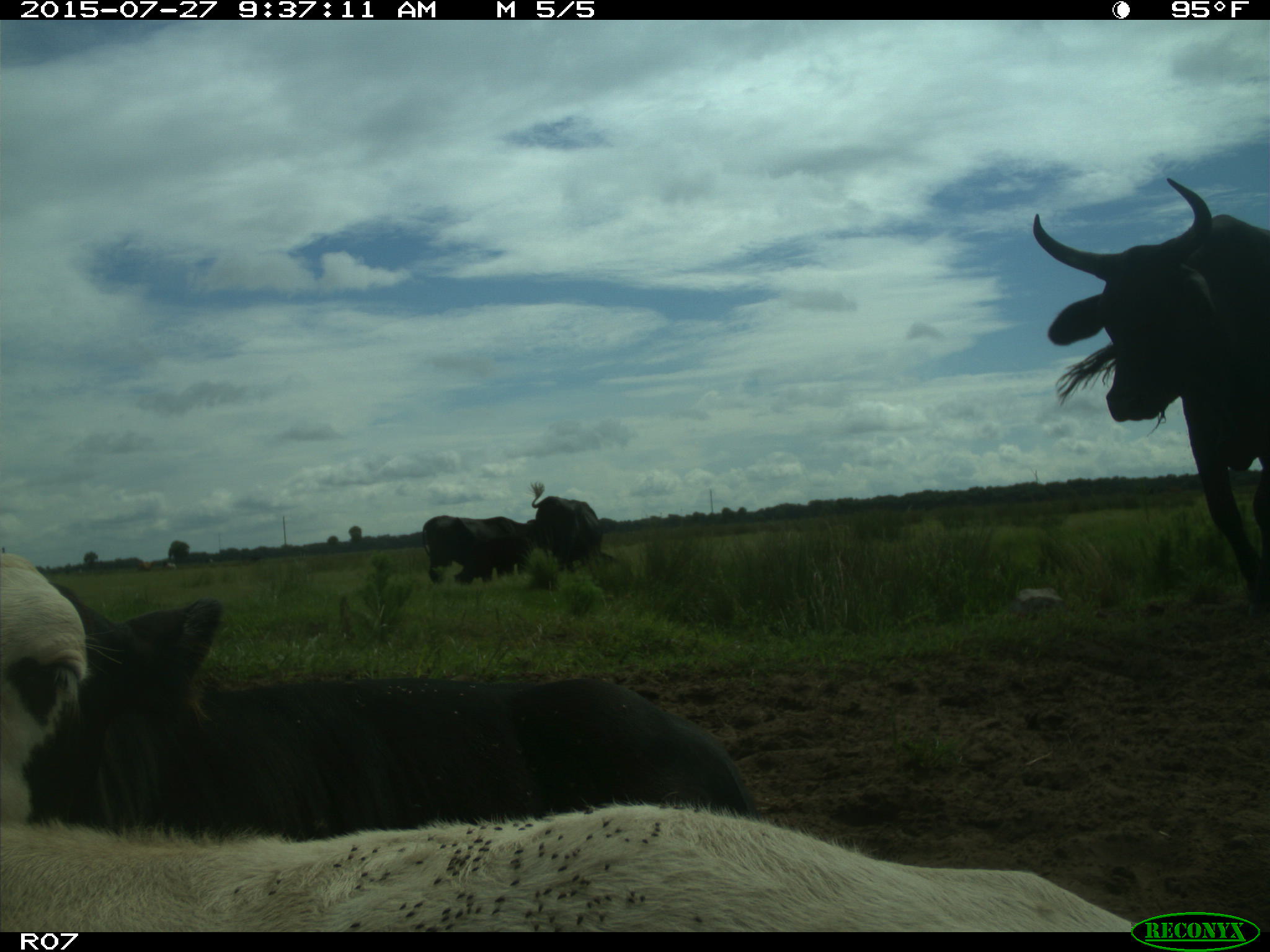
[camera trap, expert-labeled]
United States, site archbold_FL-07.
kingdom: Animalia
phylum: Chordata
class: Mammalia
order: Artiodactyla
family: Bovidae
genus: Bos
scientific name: Bos taurus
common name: domestic cow